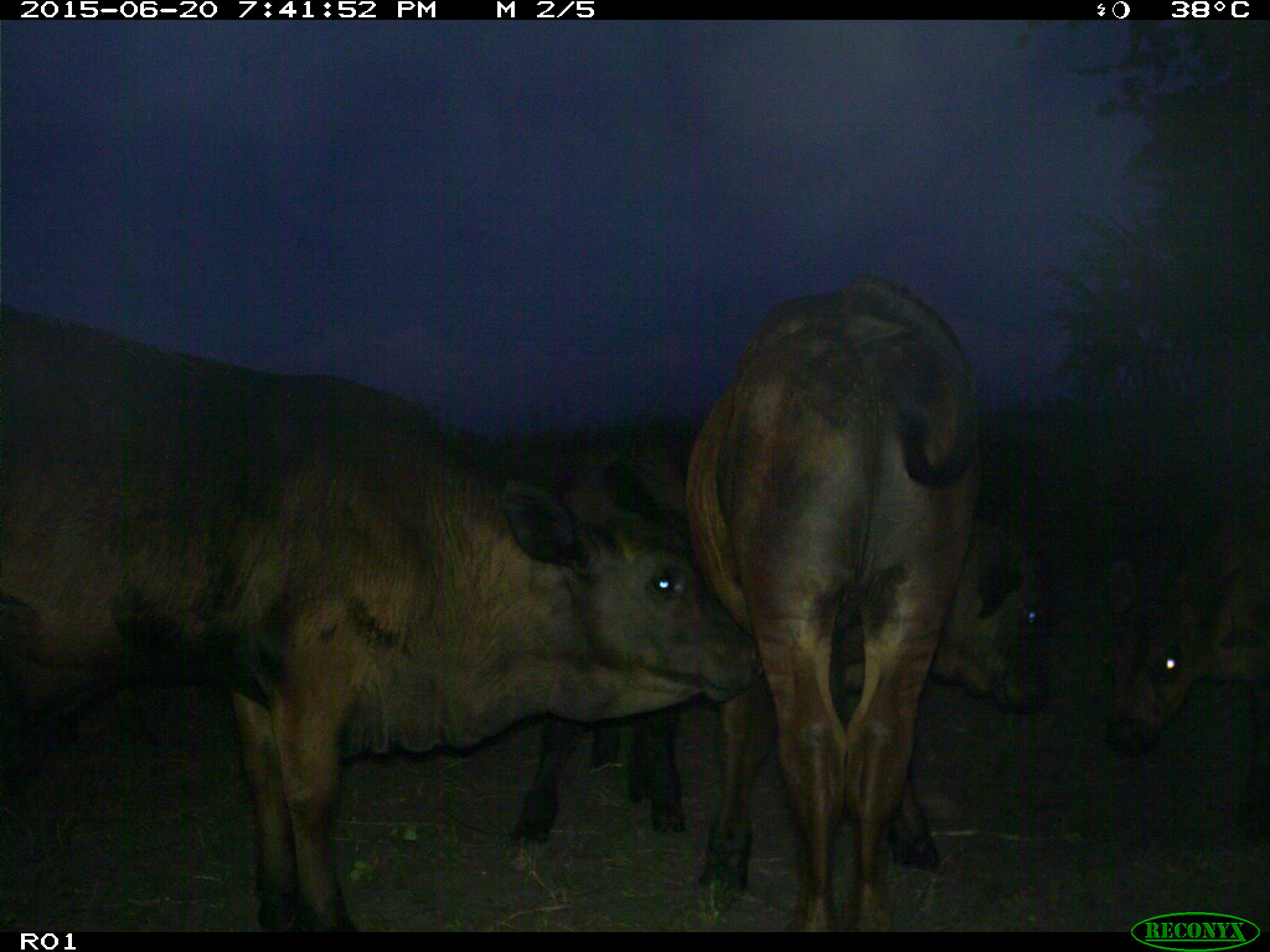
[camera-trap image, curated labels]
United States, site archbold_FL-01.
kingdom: Animalia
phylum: Chordata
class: Mammalia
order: Artiodactyla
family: Bovidae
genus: Bos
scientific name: Bos taurus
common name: domestic cow